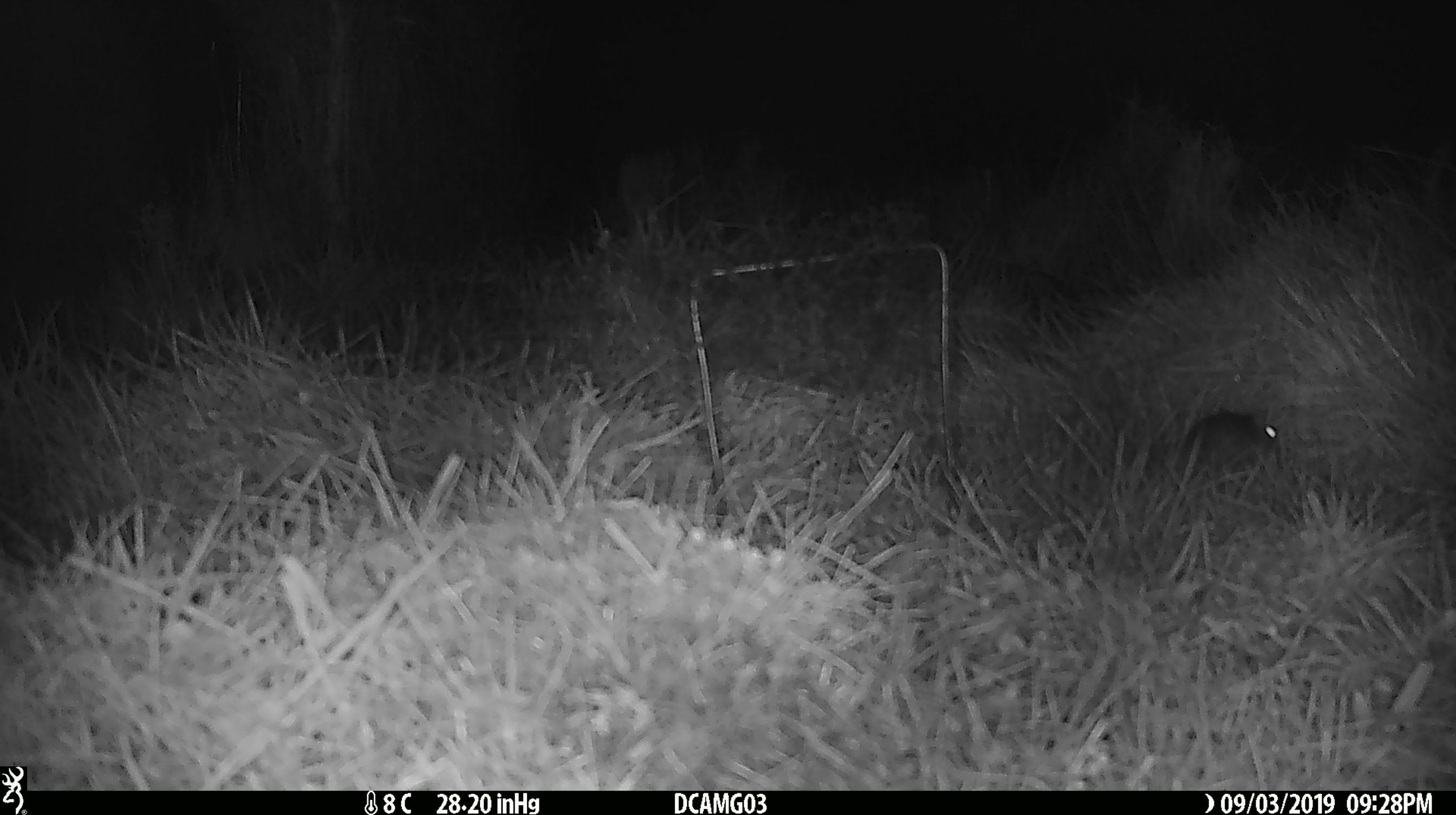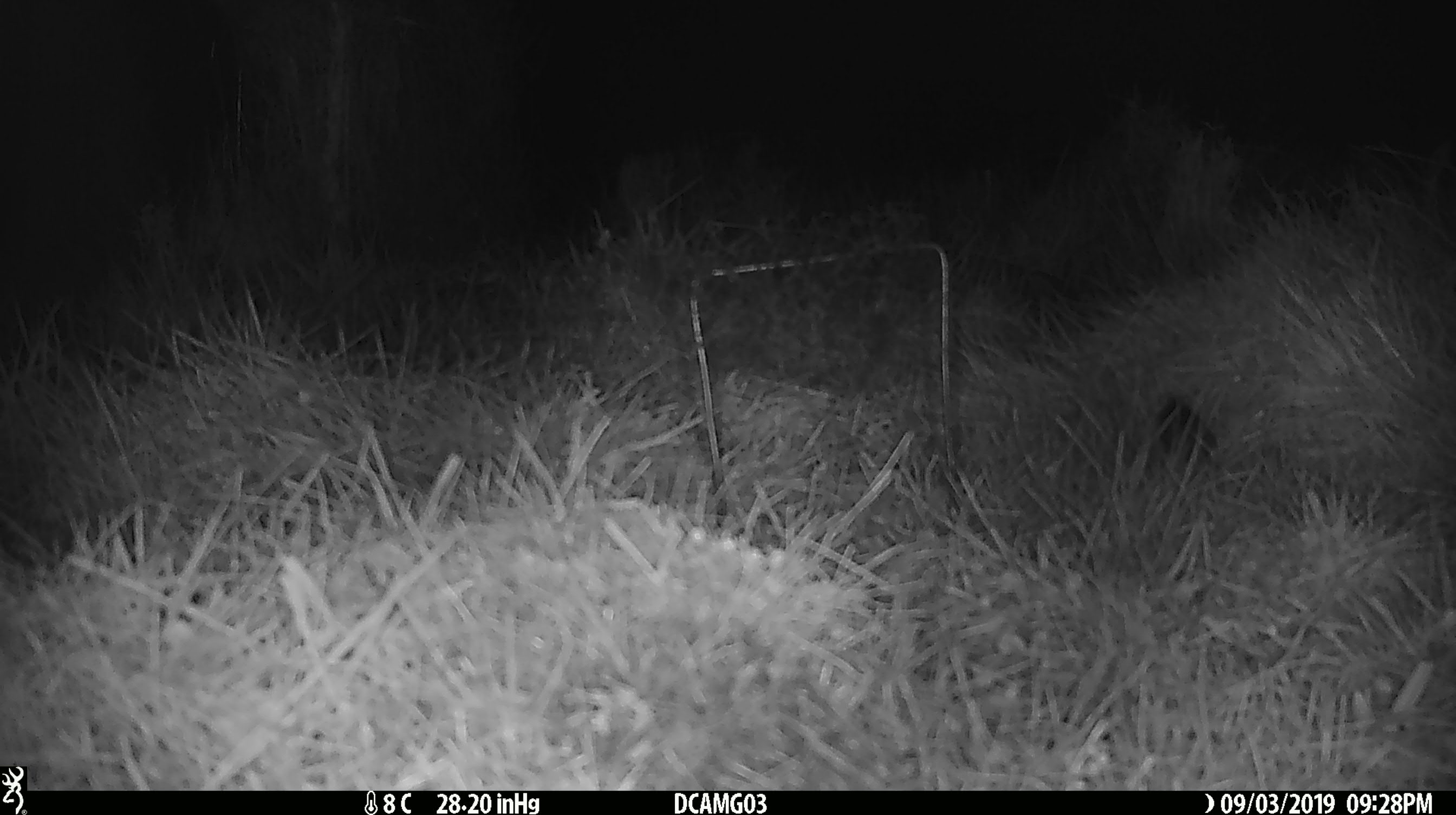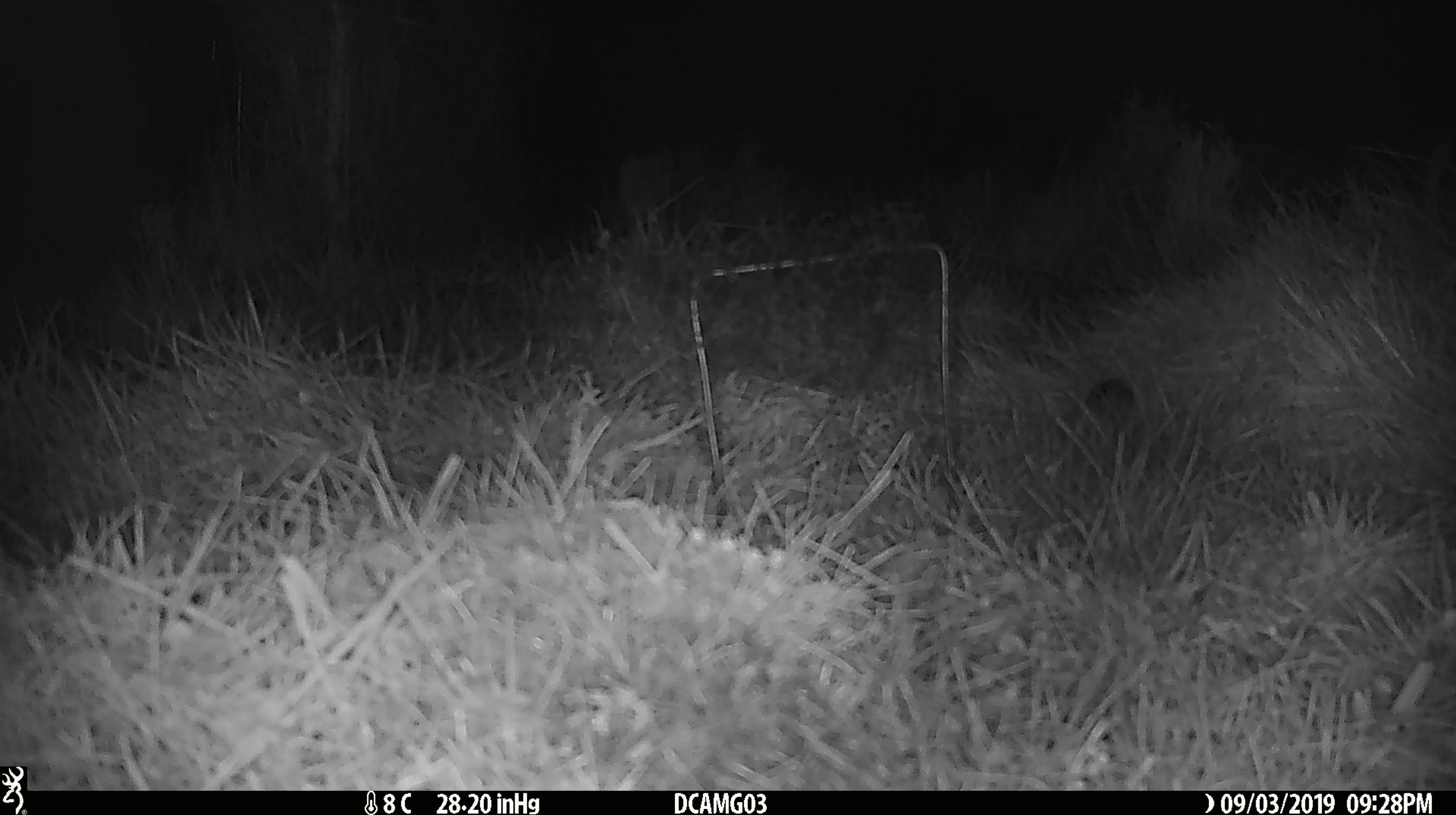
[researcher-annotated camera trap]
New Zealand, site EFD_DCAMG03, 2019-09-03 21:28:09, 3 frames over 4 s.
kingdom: Animalia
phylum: Chordata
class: Mammalia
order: Rodentia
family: Muridae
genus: Mus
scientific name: Mus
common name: mouse